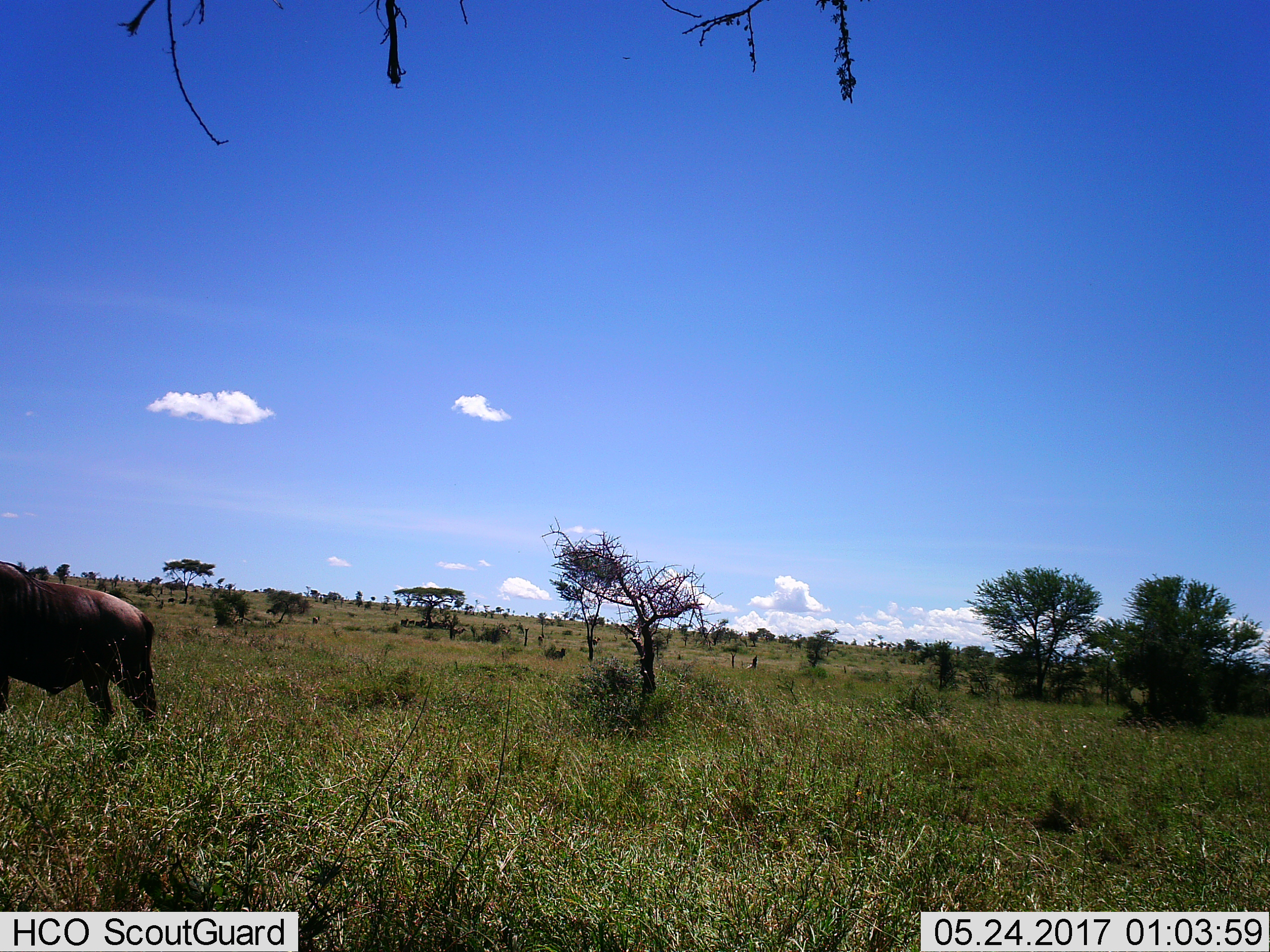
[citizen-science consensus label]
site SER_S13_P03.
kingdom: Animalia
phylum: Chordata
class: Mammalia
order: Artiodactyla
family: Bovidae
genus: Connochaetes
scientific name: Connochaetes taurinus taurinus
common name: blue wildebeest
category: wildebeestblue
Wildebeestblue (blue wildebeest) (Connochaetes taurinus taurinus), count 1. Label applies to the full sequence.